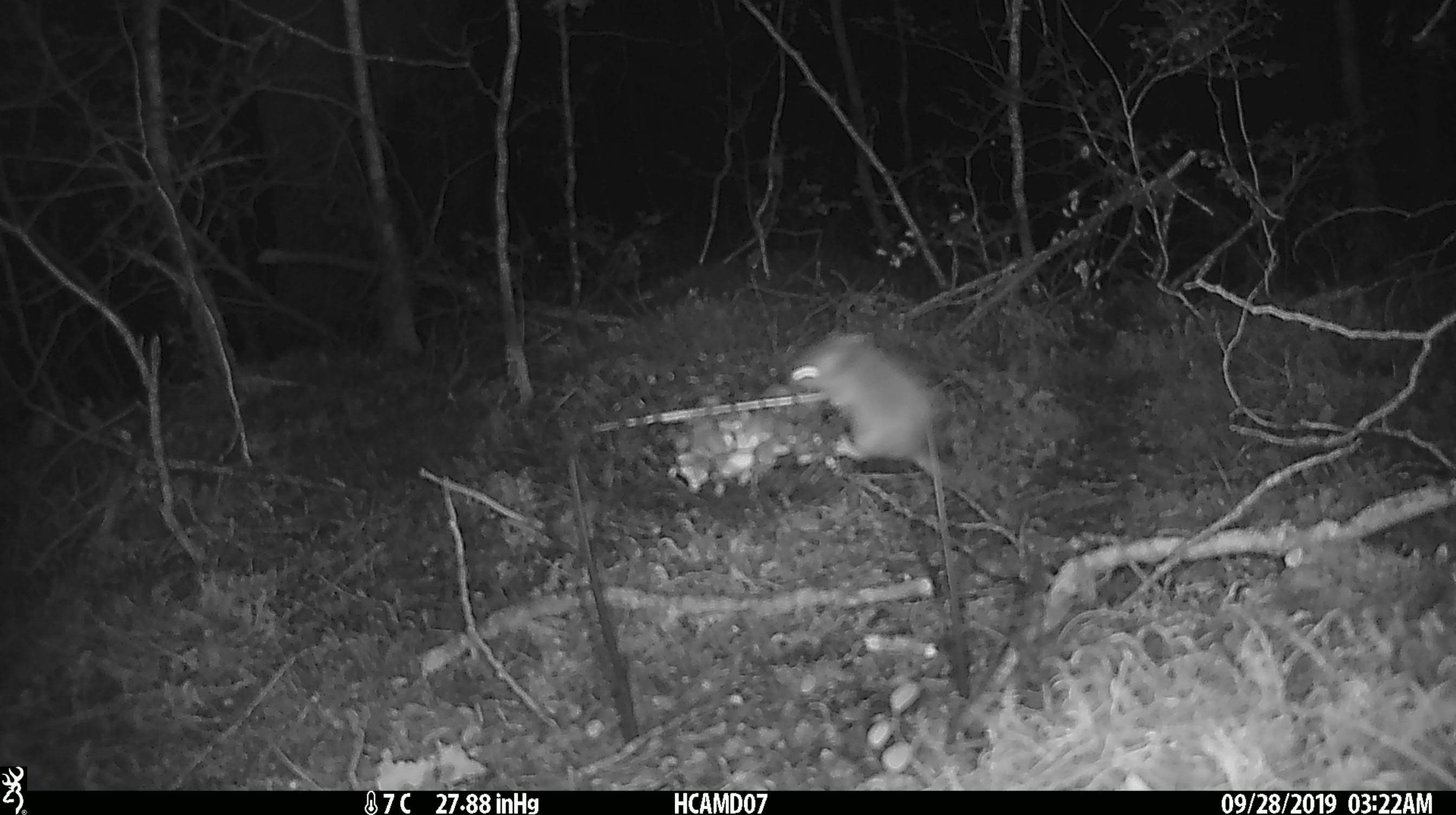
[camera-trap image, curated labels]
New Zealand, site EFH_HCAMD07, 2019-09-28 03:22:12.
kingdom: Animalia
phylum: Chordata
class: Mammalia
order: Rodentia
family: Muridae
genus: Mus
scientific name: Mus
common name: mouse